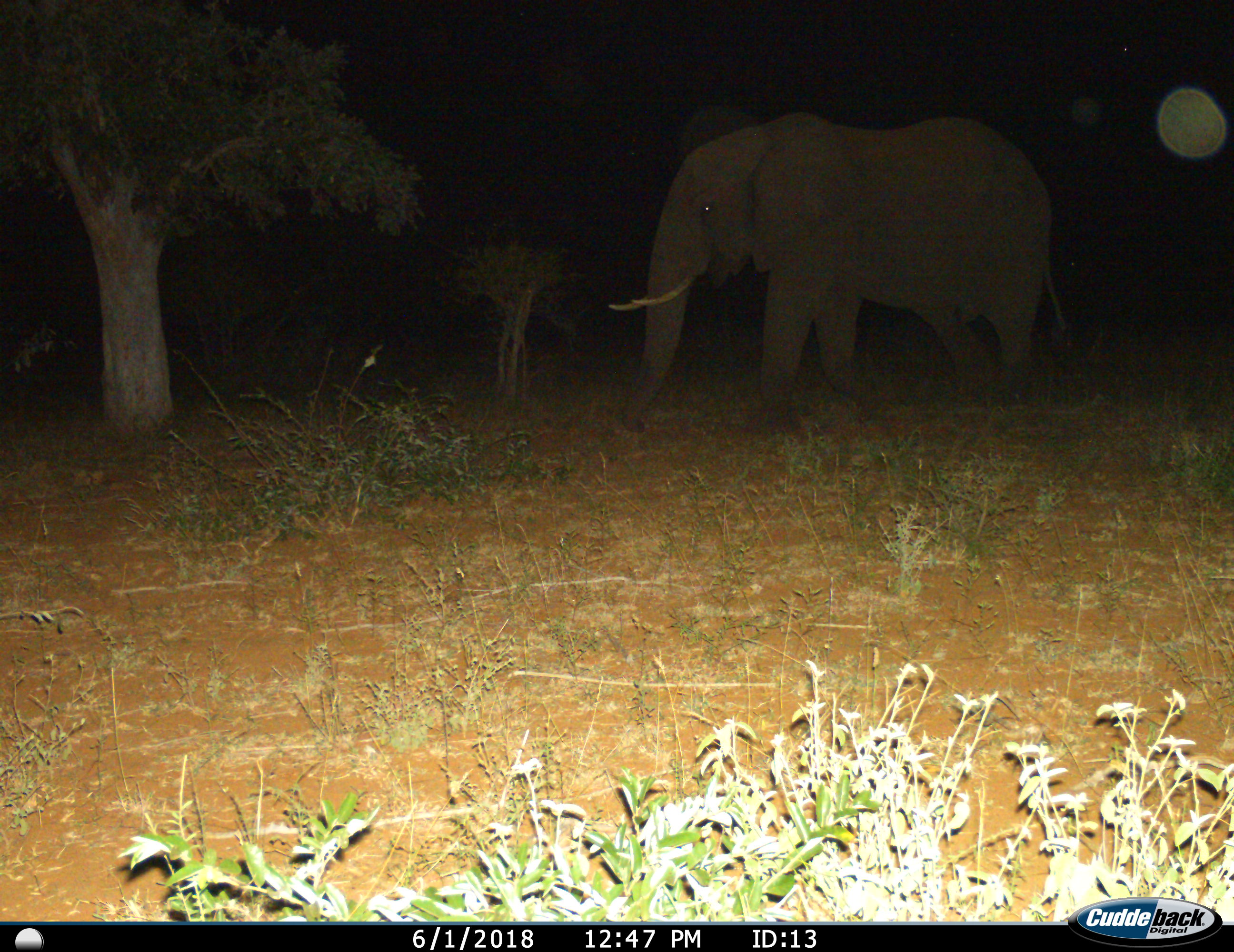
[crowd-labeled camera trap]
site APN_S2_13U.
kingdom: Animalia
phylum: Chordata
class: Mammalia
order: Proboscidea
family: Elephantidae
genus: Loxodonta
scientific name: Loxodonta africana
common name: african bush elephant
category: elephant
Elephant (african bush elephant) (Loxodonta africana), count 1. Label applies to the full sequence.